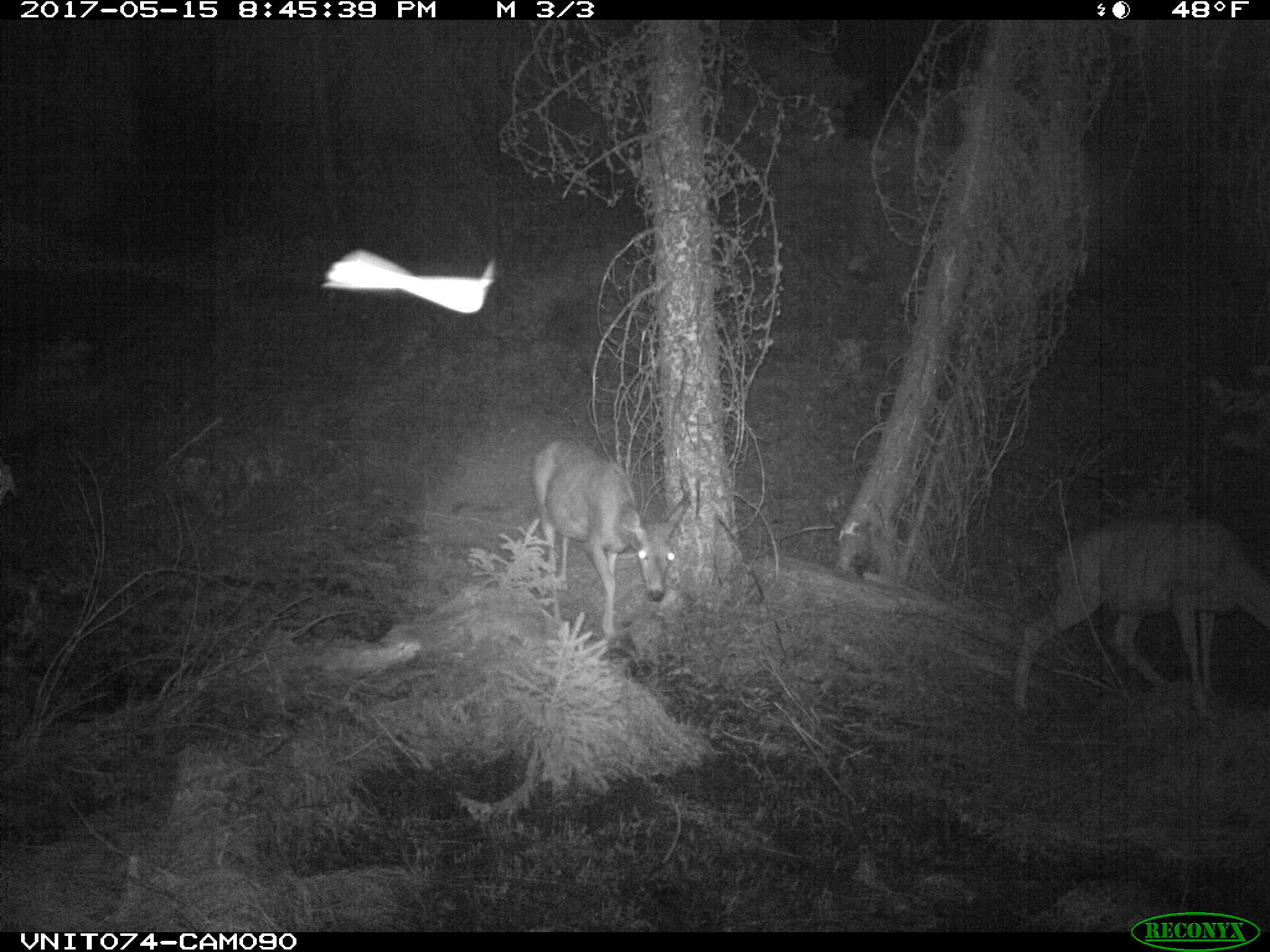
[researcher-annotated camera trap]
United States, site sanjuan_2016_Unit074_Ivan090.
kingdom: Animalia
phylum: Chordata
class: Mammalia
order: Artiodactyla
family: Cervidae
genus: Odocoileus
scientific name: Odocoileus hemionus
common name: mule deer